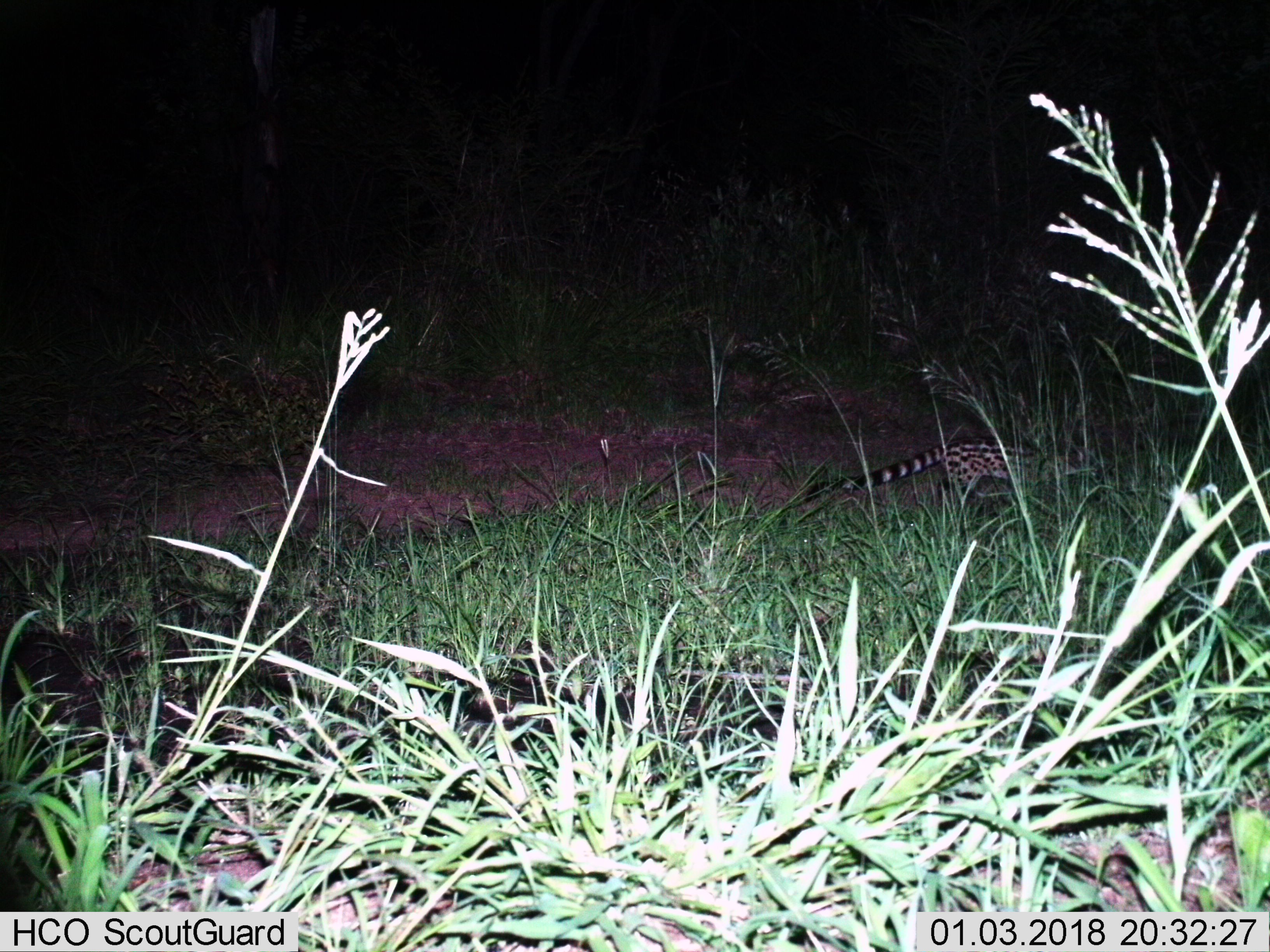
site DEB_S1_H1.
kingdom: Animalia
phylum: Chordata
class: Mammalia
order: Carnivora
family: Viverridae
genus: Genetta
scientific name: Genetta genetta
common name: small-spotted genet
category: genetcommonsmallspotted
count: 1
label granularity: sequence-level